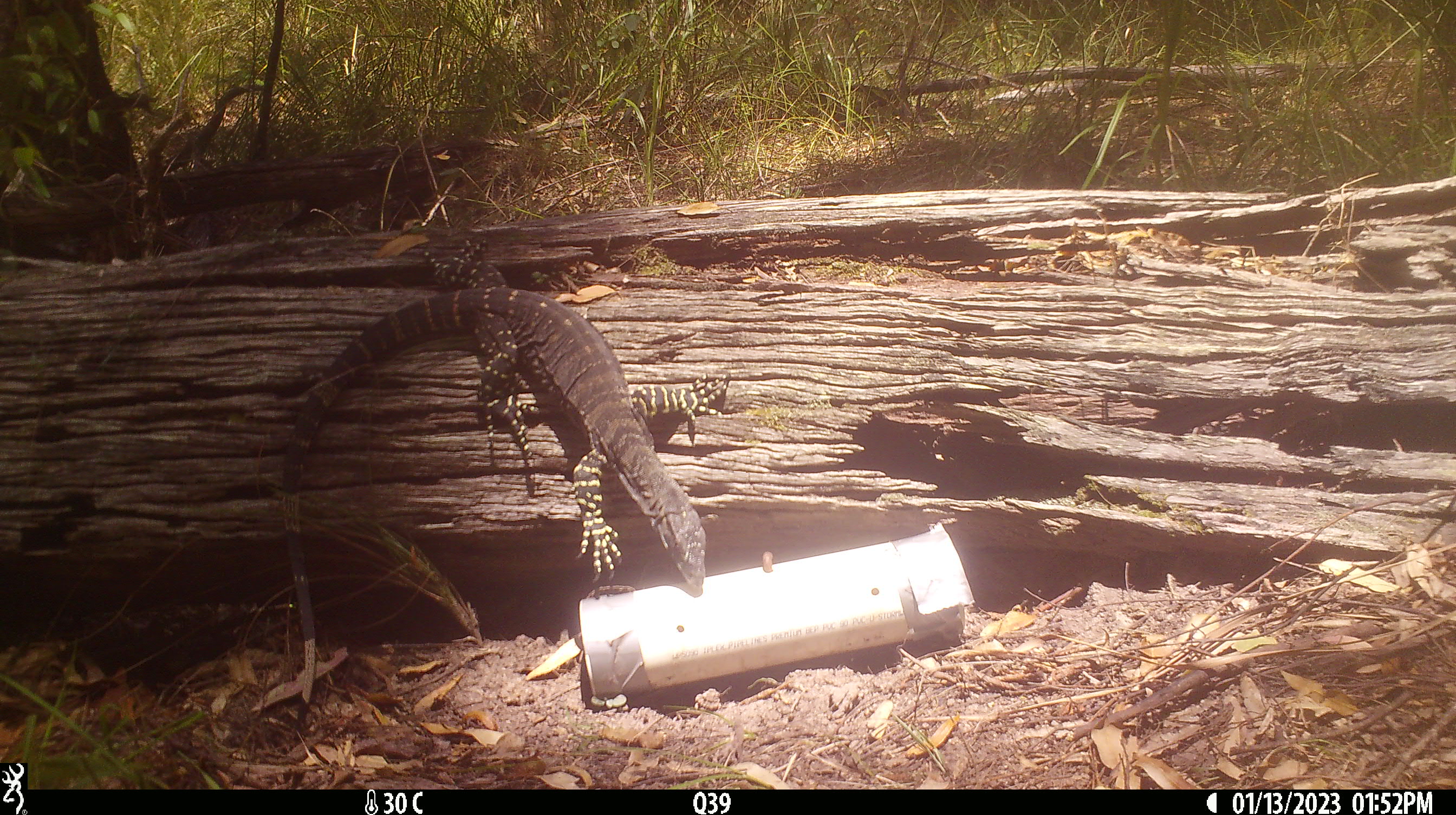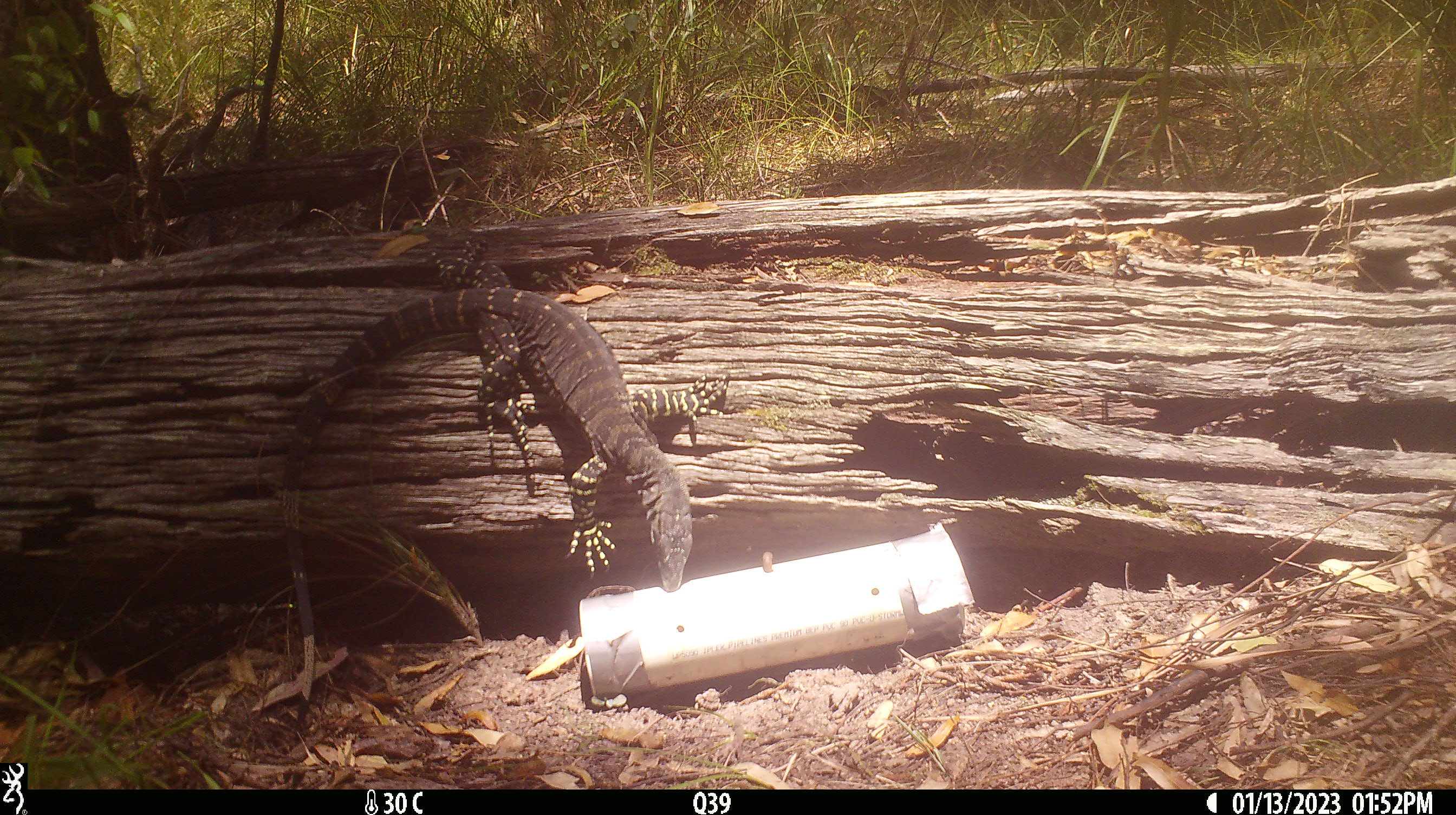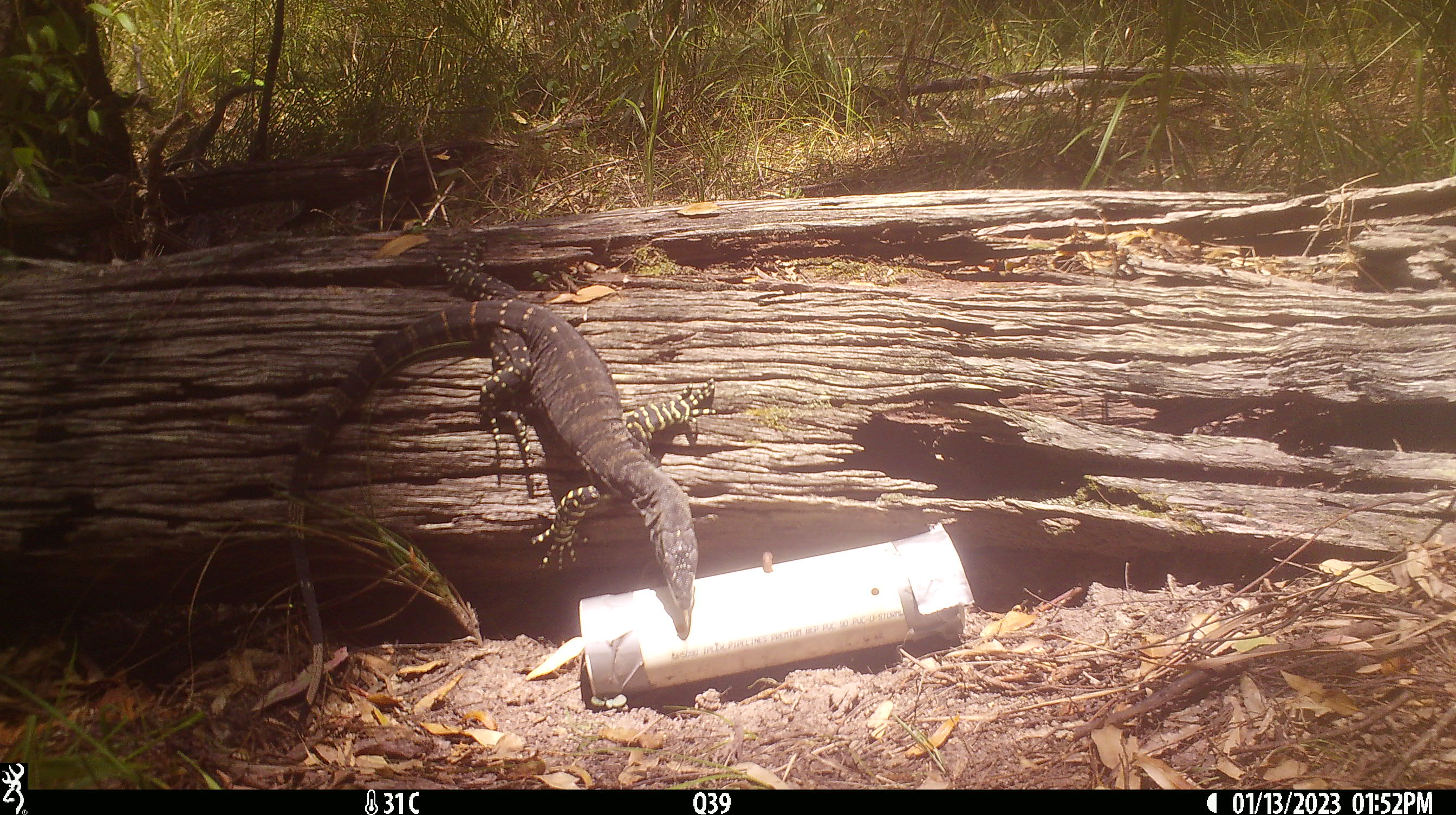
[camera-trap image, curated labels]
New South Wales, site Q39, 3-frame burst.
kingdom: Animalia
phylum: Chordata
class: Reptilia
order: Squamata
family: Varanidae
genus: Varanus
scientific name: Varanus varius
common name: lace monitor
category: goanna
Goanna (lace monitor) (Varanus varius).